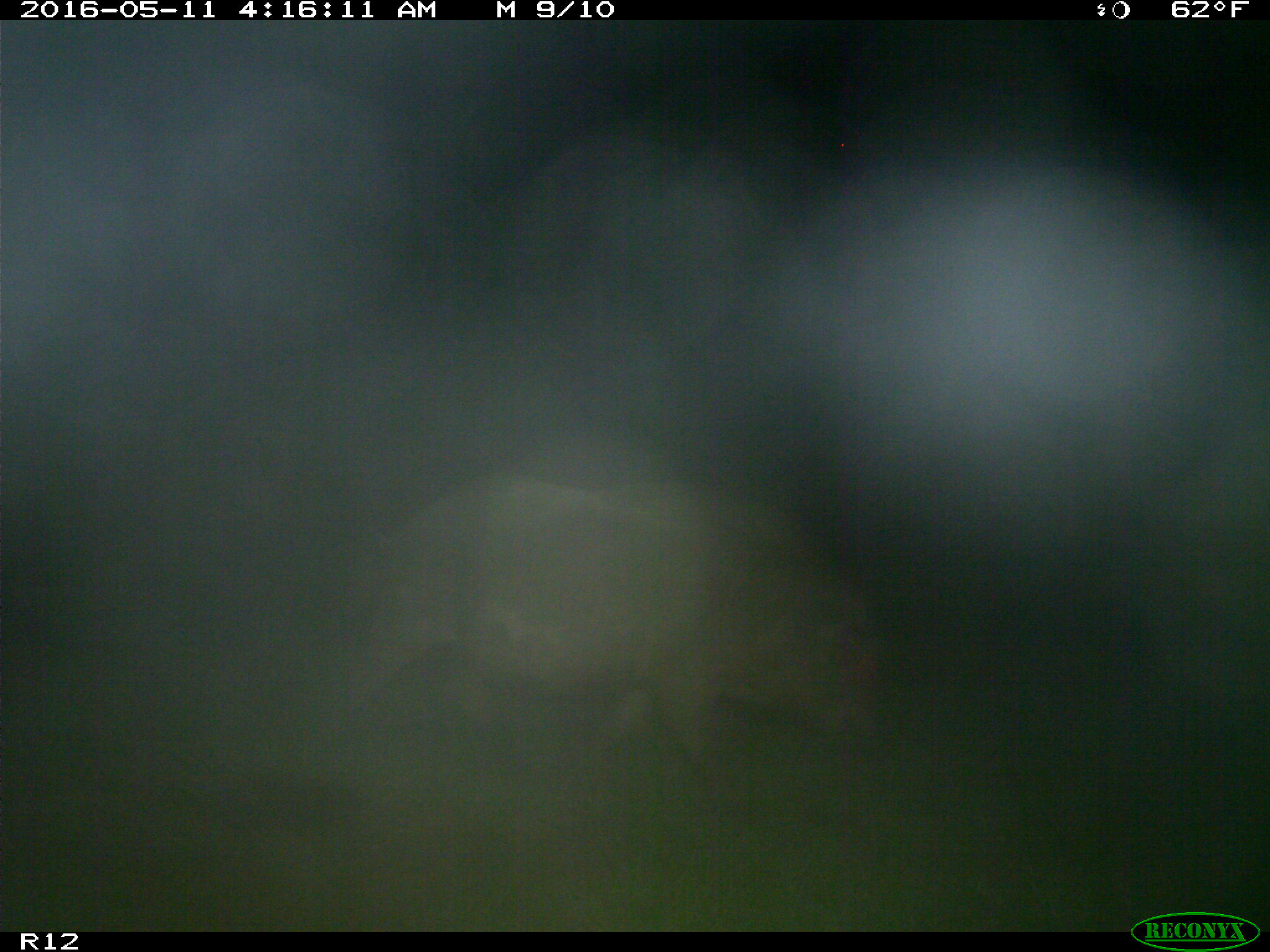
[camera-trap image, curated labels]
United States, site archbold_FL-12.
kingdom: Animalia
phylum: Chordata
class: Mammalia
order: Artiodactyla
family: Suidae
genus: Sus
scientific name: Sus scrofa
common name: wild boar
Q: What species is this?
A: Sus scrofa (wild boar).